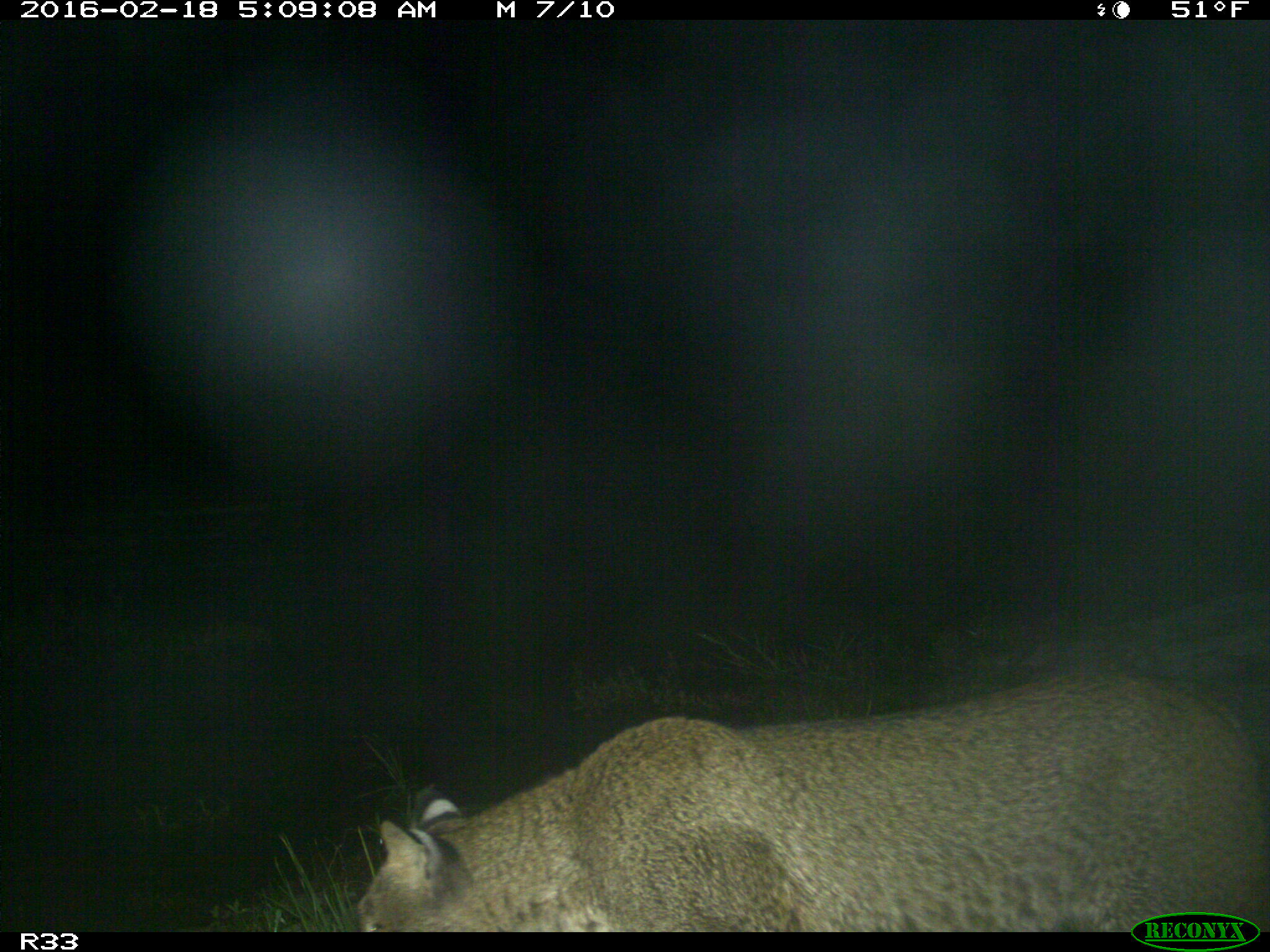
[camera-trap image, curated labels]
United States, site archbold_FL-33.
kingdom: Animalia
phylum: Chordata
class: Mammalia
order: Carnivora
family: Felidae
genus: Lynx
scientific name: Lynx rufus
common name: bobcat